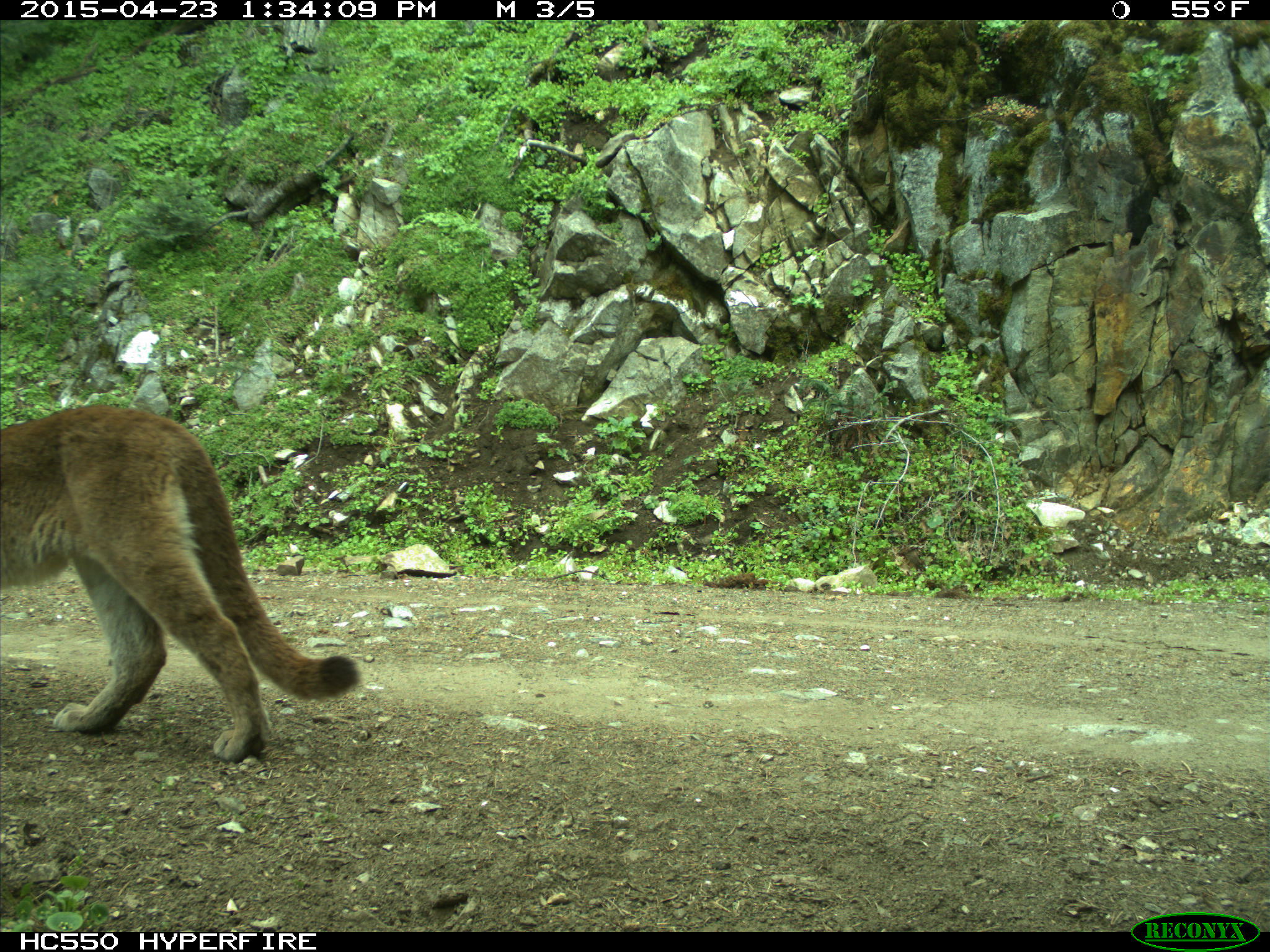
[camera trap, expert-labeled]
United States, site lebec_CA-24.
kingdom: Animalia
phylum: Chordata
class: Mammalia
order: Carnivora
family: Felidae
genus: Puma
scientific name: Puma concolor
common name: mountain lion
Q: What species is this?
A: Puma concolor (mountain lion).